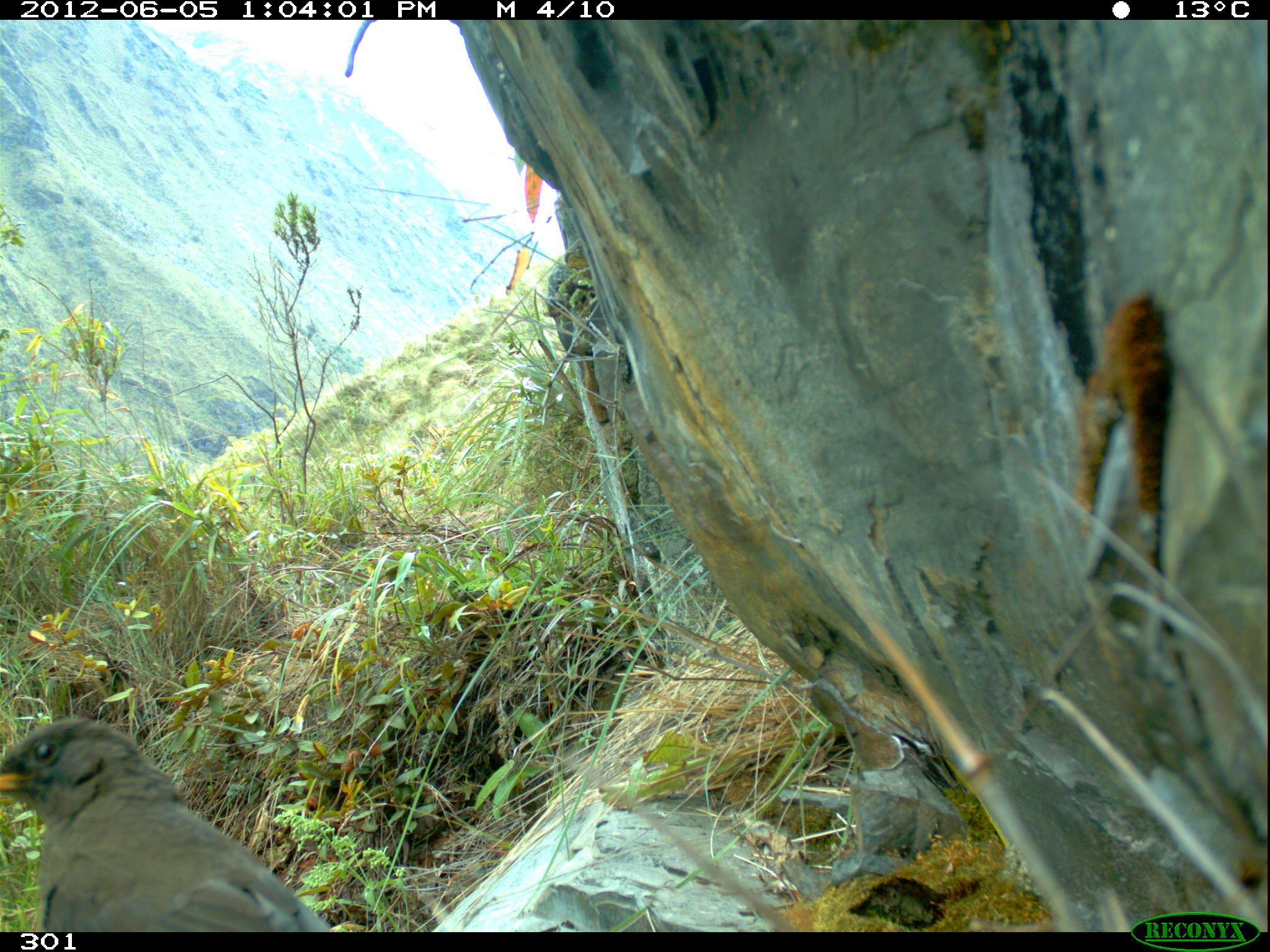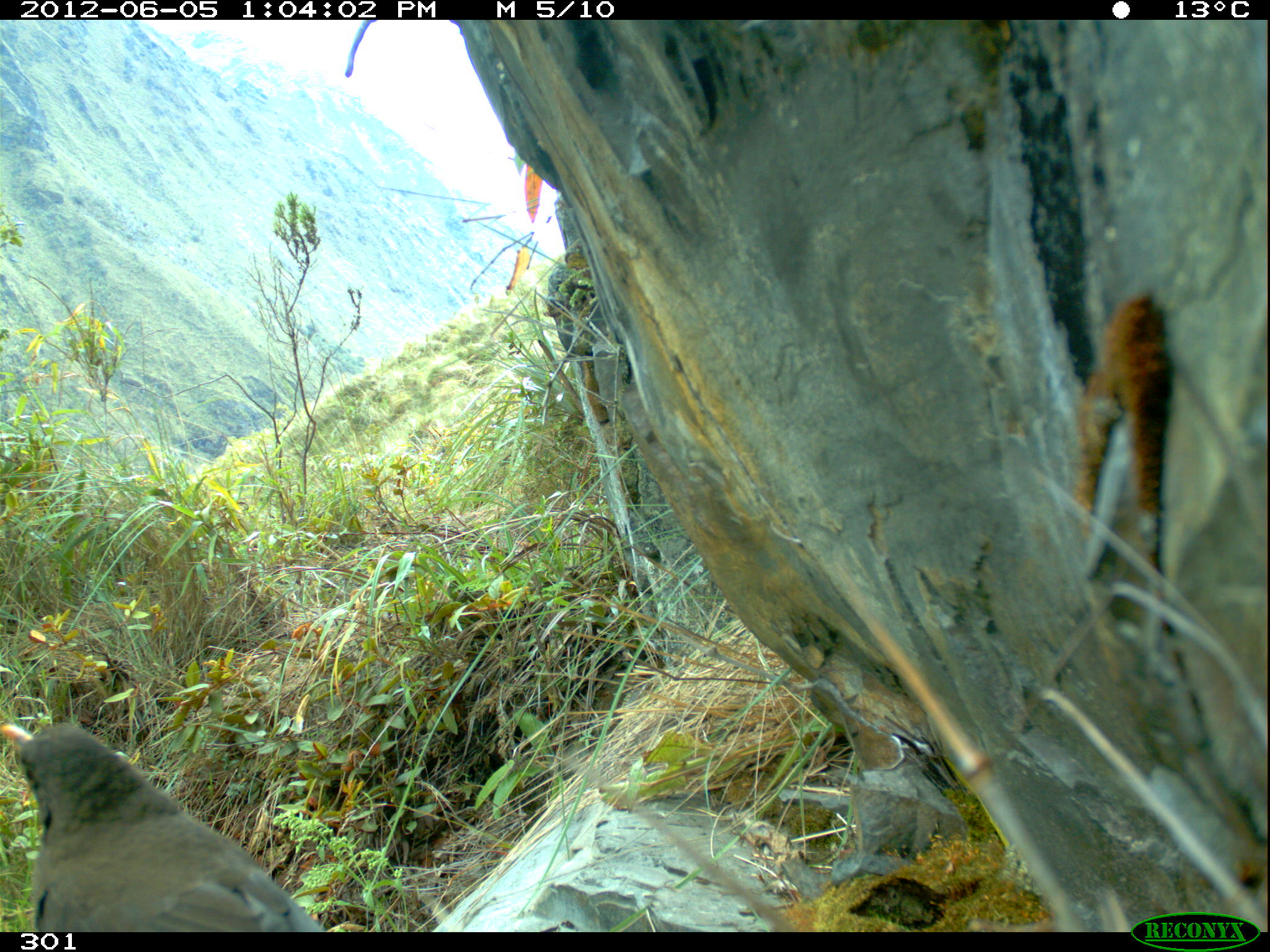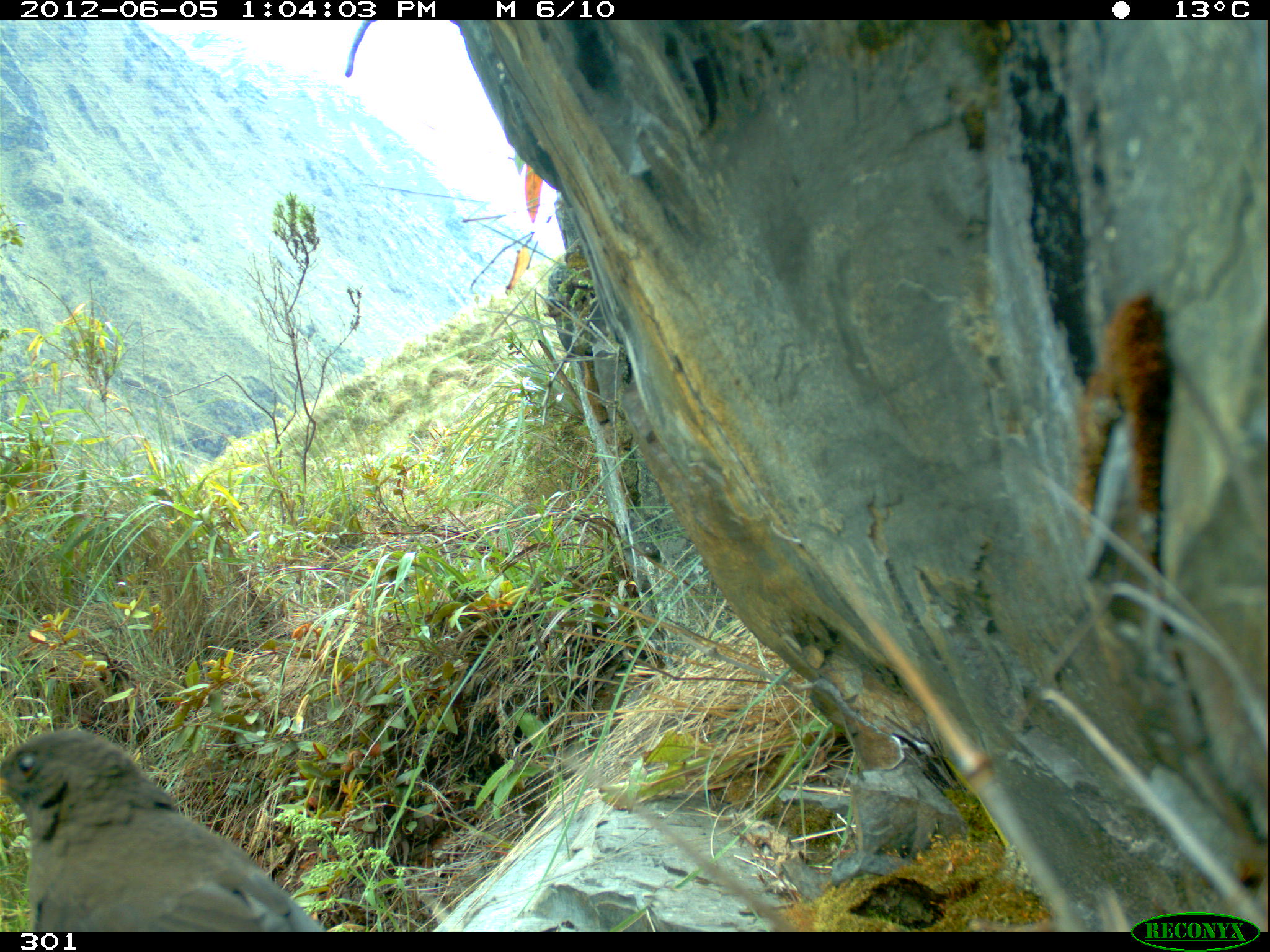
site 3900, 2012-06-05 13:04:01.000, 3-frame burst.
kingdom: Animalia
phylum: Chordata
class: Aves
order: Passeriformes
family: Turdidae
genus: Turdus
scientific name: Turdus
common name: true thrushes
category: turdus sp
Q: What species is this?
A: Turdus sp (true thrushes) (Turdus).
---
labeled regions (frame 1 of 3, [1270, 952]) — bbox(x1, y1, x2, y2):
turdus sp: bbox(0, 711, 333, 932)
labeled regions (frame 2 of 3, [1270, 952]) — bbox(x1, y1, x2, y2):
turdus sp: bbox(1, 717, 332, 931)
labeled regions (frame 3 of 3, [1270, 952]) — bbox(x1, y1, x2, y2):
turdus sp: bbox(0, 726, 336, 930)